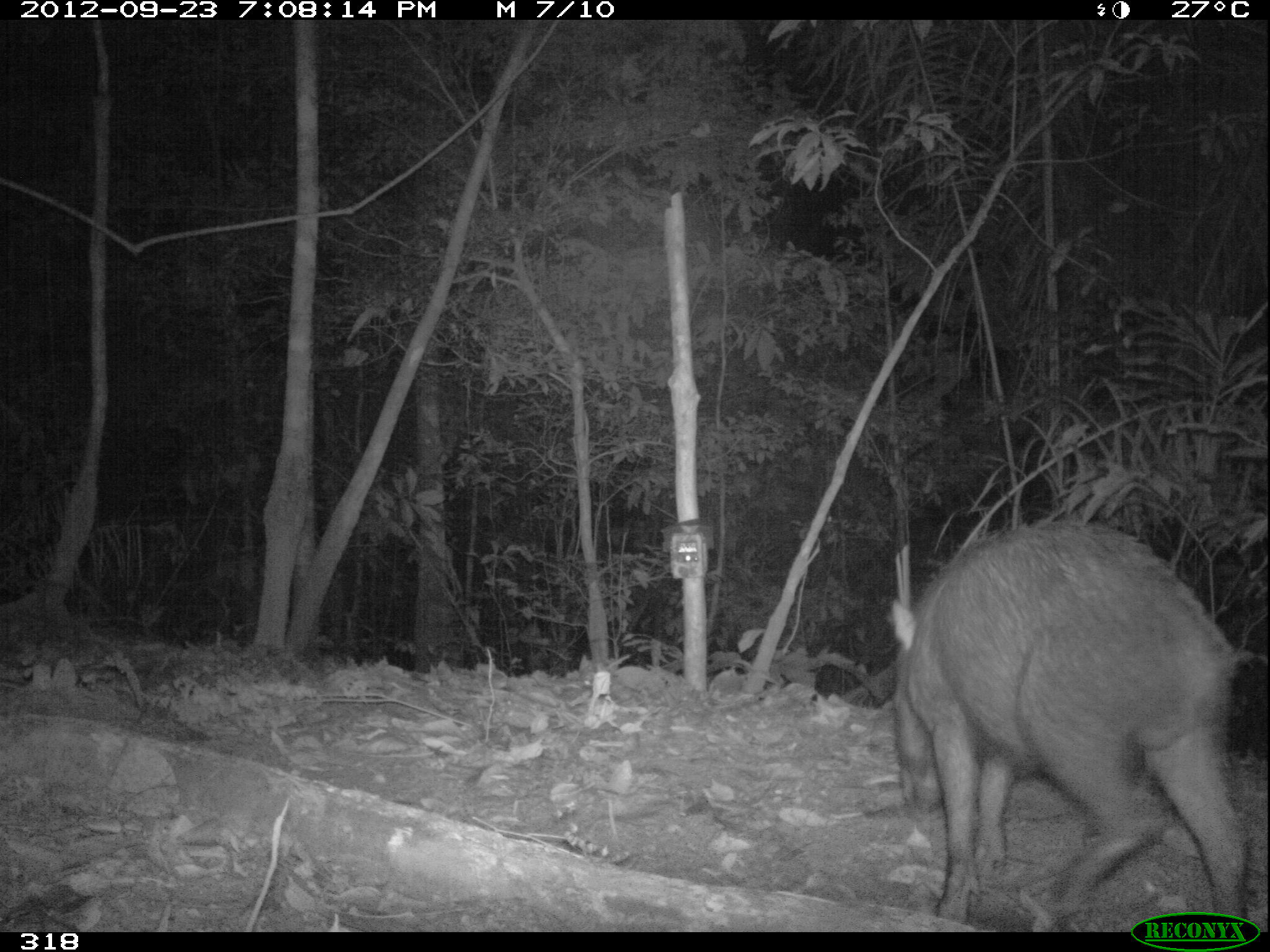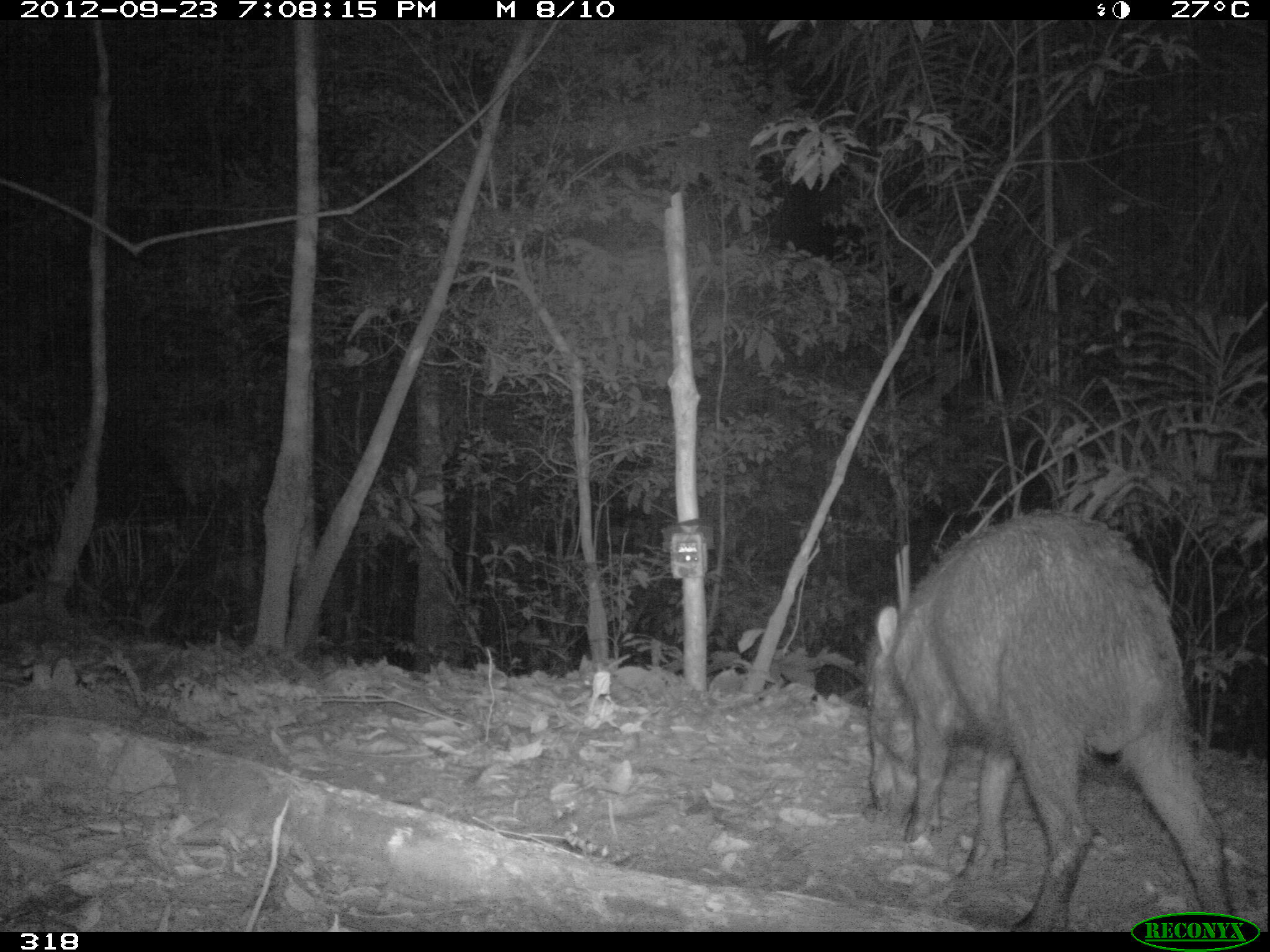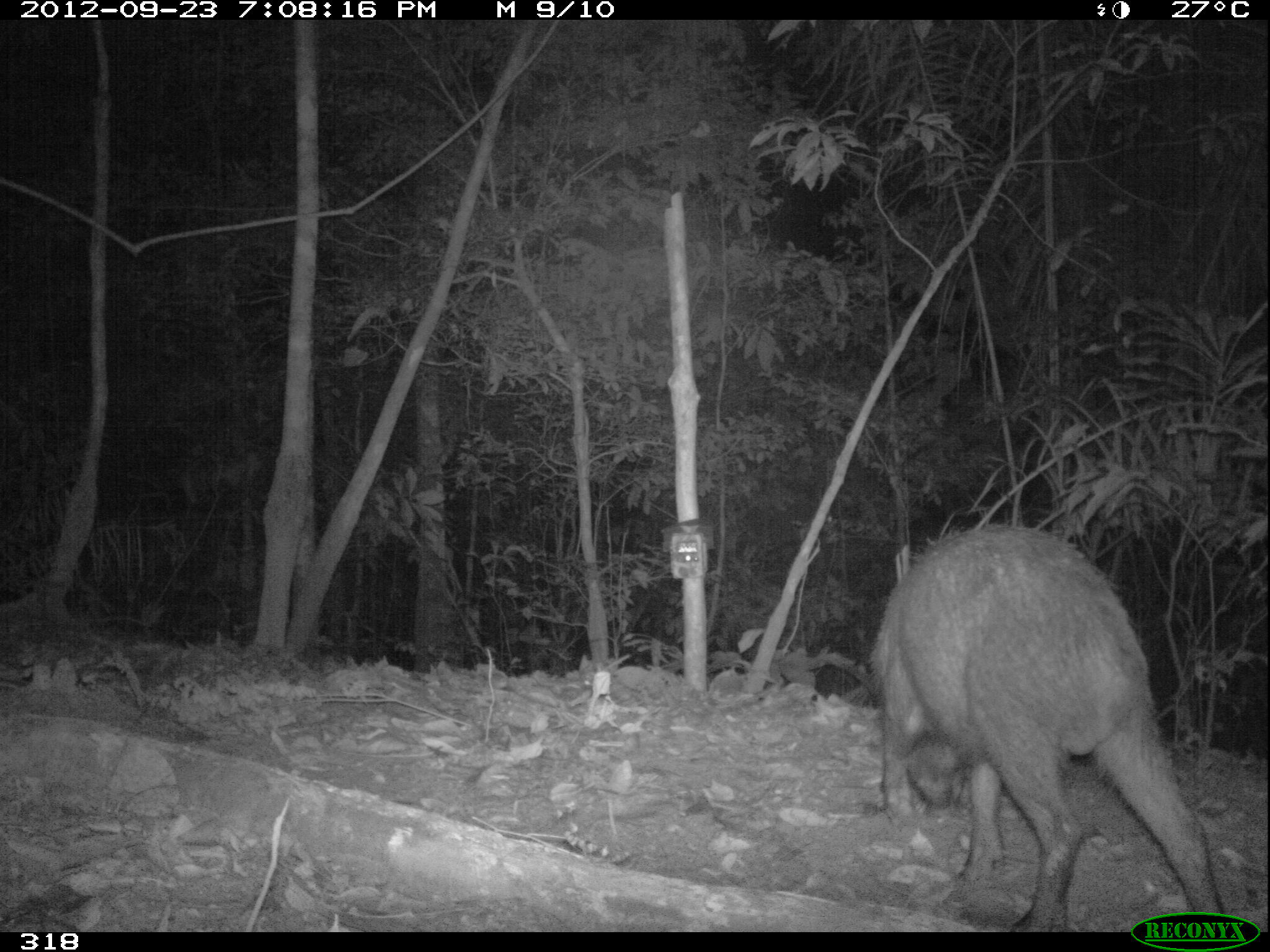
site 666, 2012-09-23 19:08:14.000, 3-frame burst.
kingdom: Animalia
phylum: Chordata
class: Mammalia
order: Artiodactyla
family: Tayassuidae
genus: Tayassu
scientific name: Tayassu pecari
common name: white-lipped peccary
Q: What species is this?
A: Tayassu pecari (white-lipped peccary).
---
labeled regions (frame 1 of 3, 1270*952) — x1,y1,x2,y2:
tayassu pecari: 885,512,1269,934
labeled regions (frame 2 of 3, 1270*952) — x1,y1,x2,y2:
tayassu pecari: 861,502,1236,932